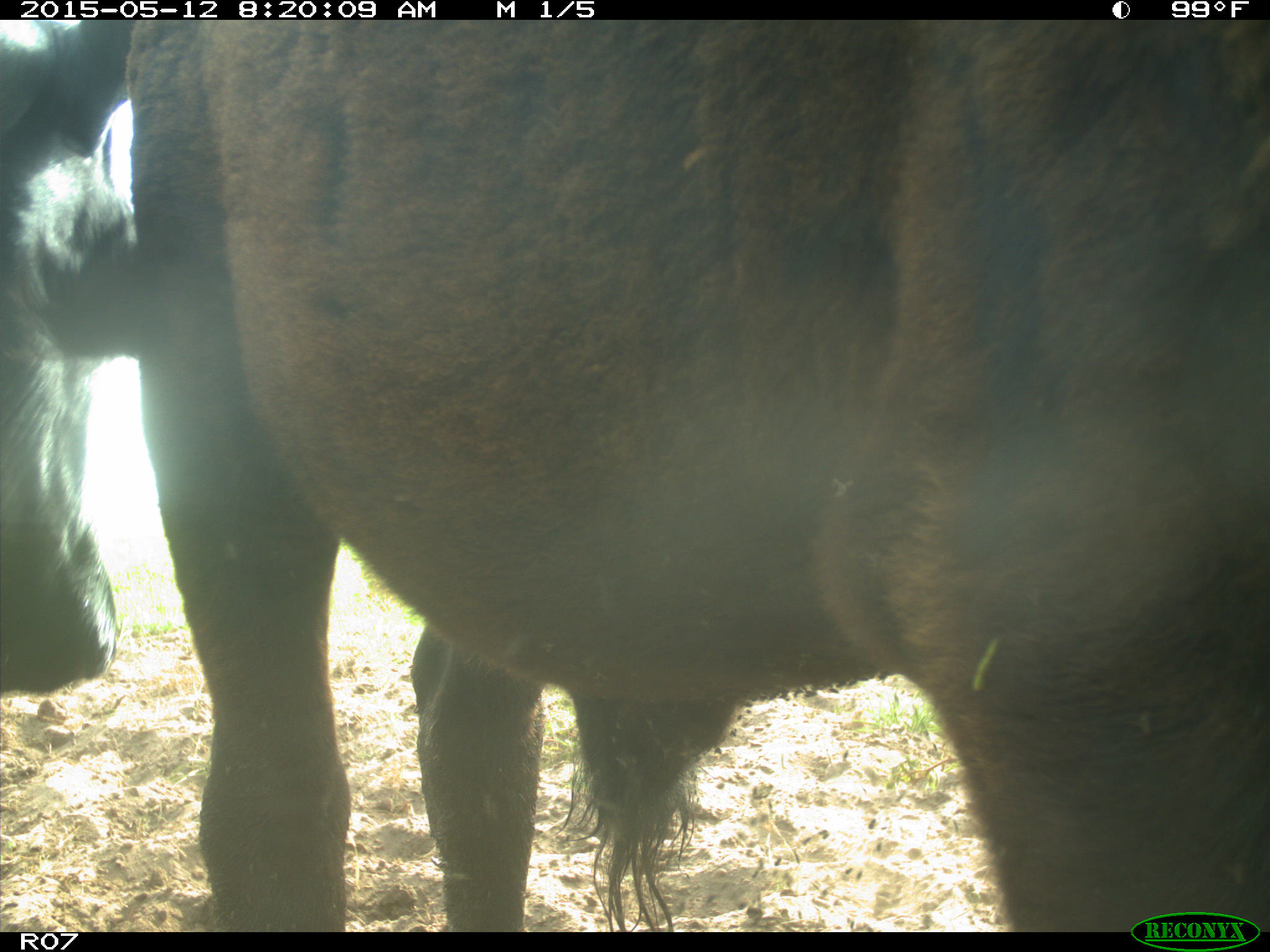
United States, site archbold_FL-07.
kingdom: Animalia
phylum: Chordata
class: Mammalia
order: Artiodactyla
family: Bovidae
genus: Bos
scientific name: Bos taurus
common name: domestic cow